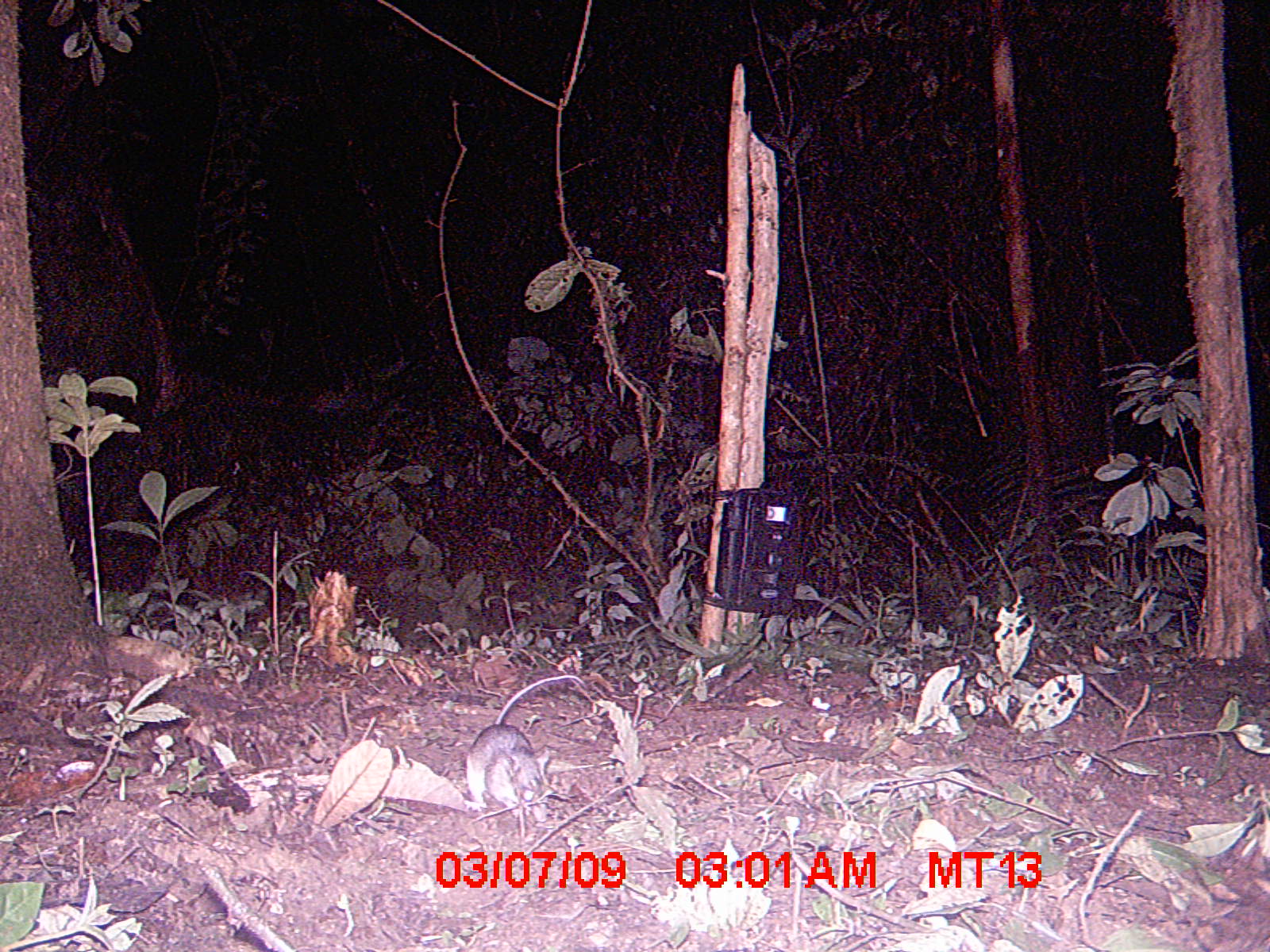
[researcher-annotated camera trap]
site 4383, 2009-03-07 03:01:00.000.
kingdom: Animalia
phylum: Chordata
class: Mammalia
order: Rodentia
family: Nesomyidae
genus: Eliurus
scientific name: Eliurus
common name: eliurus rat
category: eliurus sp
Eliurus sp (eliurus rat) (Eliurus), count 1.